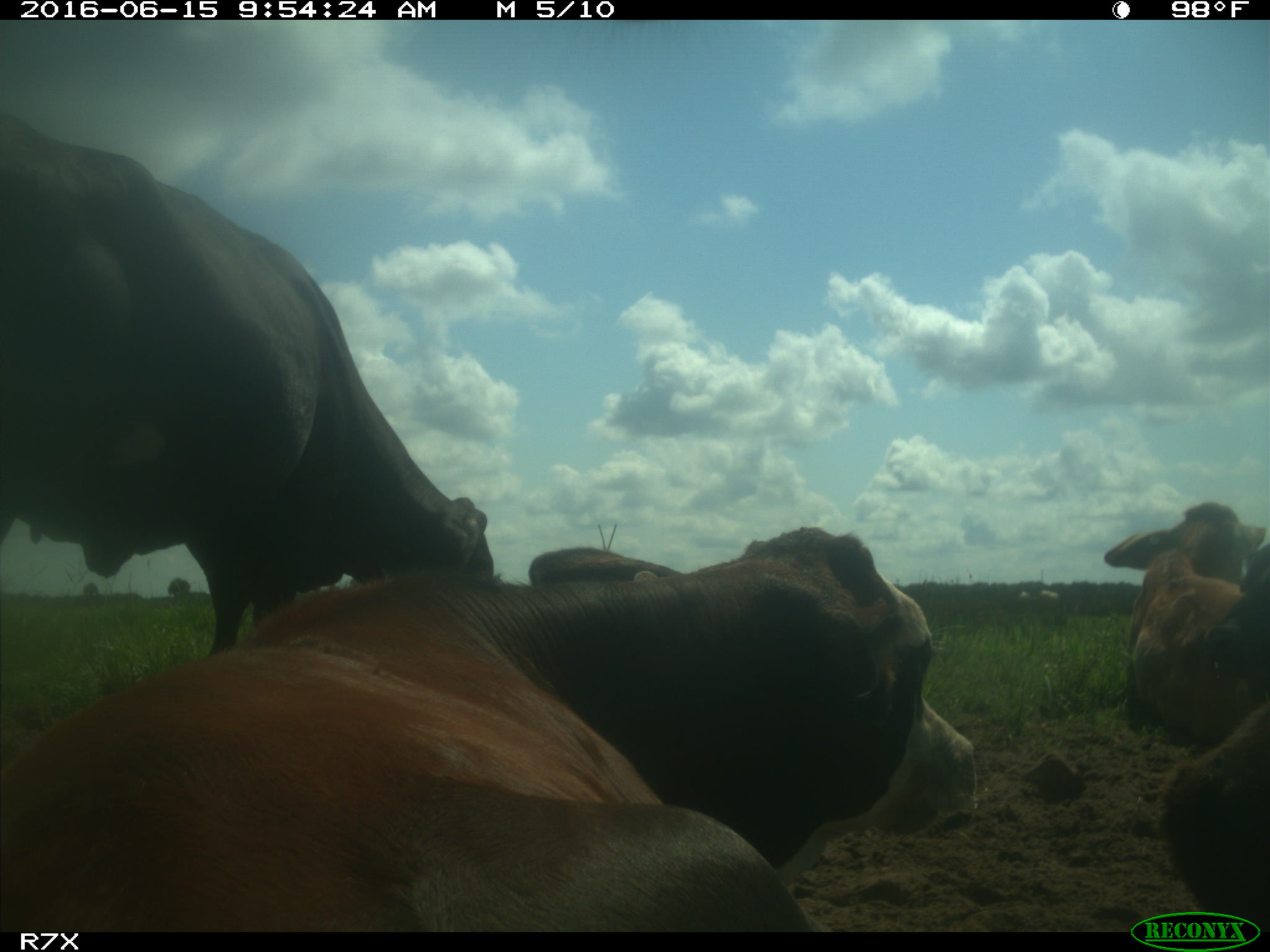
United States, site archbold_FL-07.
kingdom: Animalia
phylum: Chordata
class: Mammalia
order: Artiodactyla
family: Bovidae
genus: Bos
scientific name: Bos taurus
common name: domestic cow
Bos taurus (domestic cow).